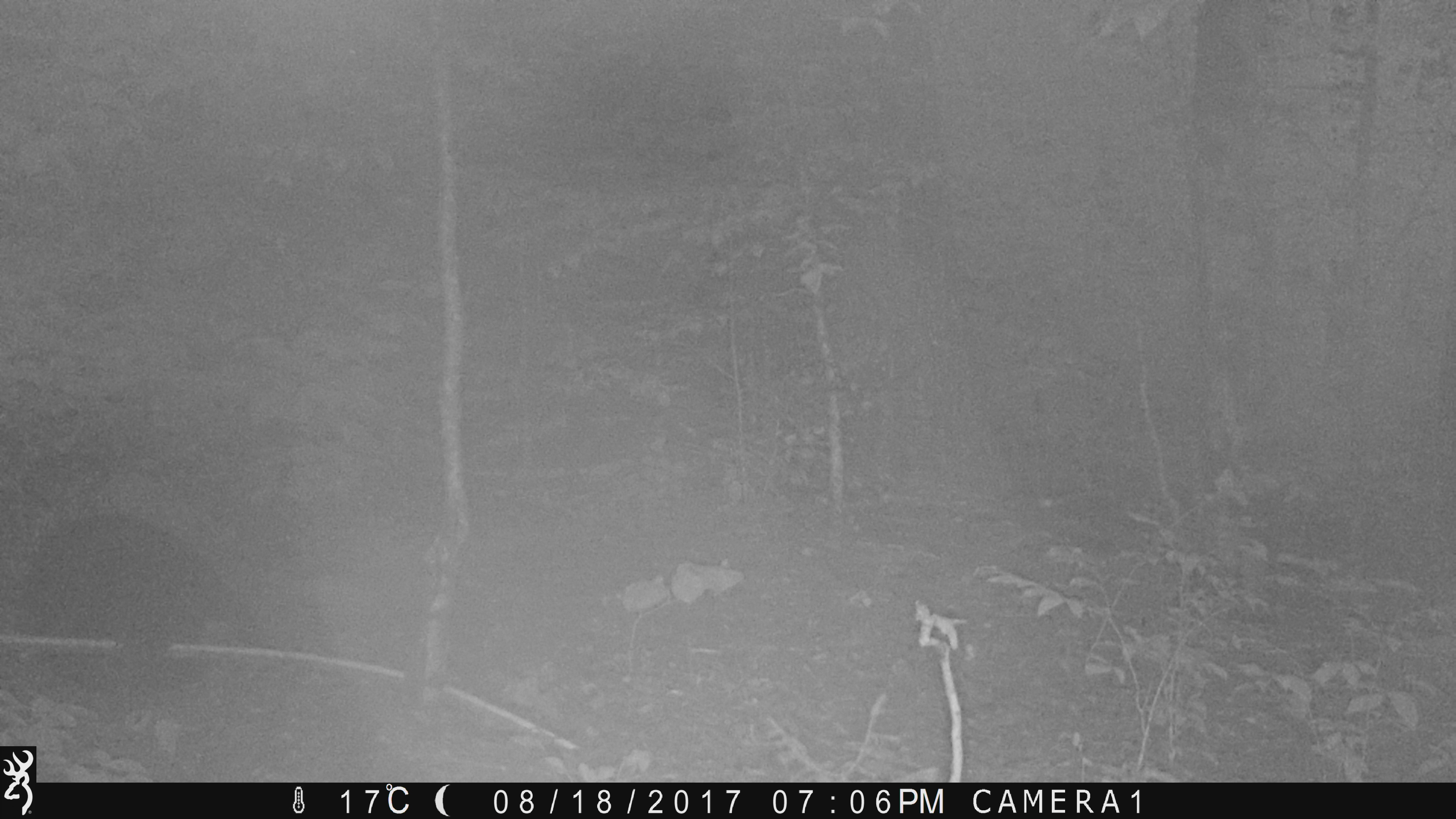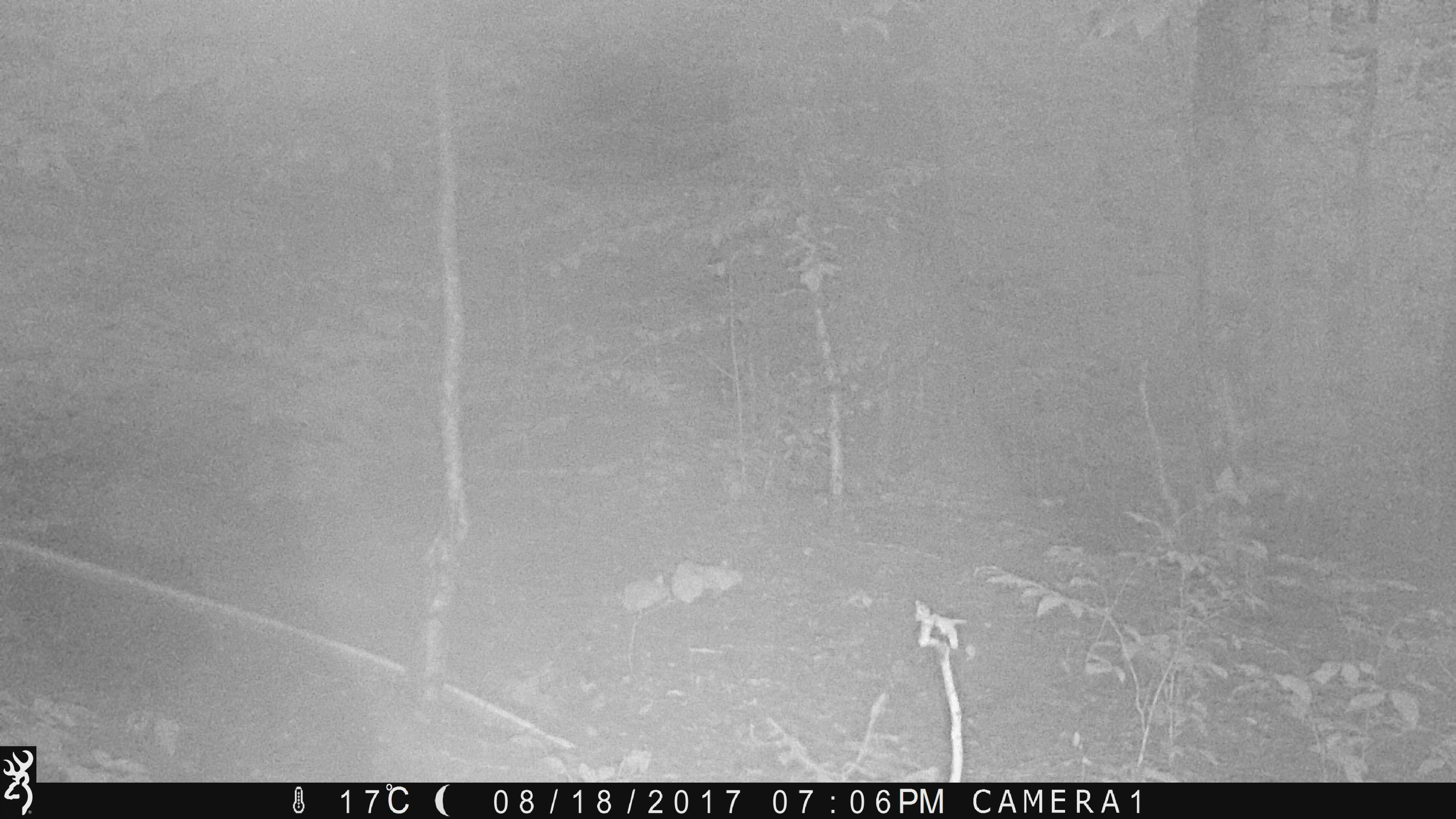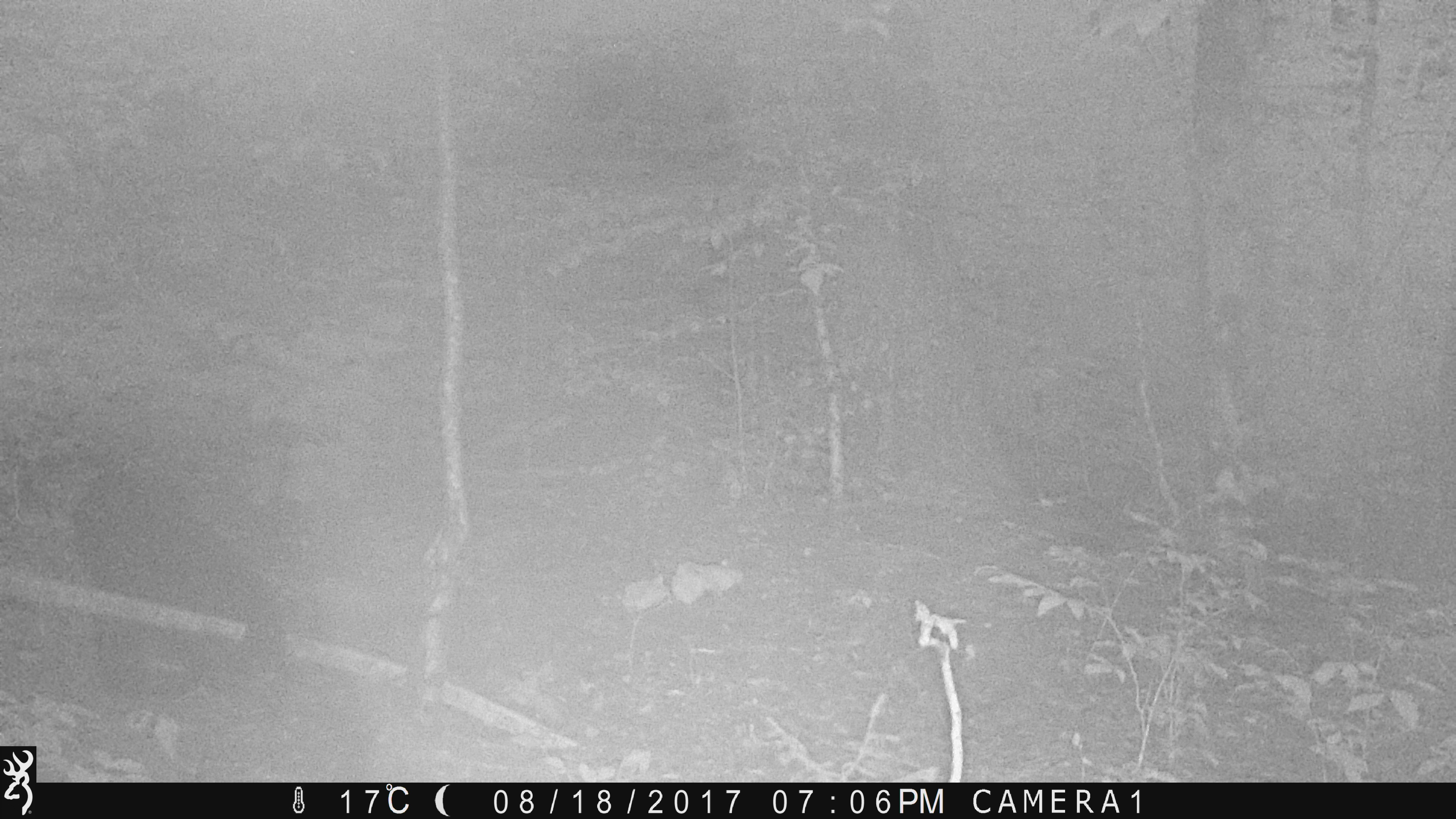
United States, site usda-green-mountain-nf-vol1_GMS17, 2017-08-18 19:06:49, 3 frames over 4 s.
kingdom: Animalia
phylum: Chordata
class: Mammalia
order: Carnivora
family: Ursidae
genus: Ursus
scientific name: Ursus americanus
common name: black bear